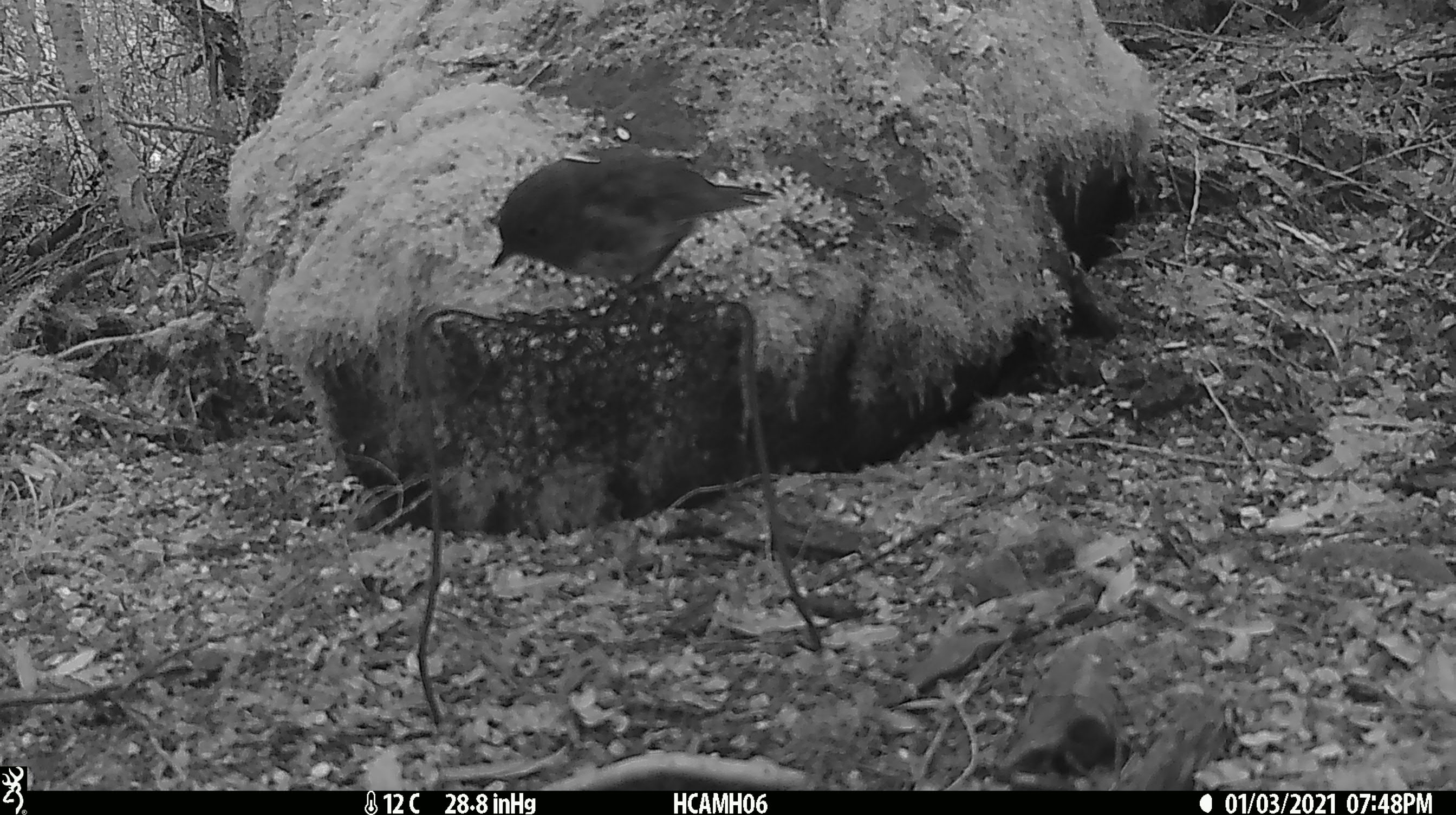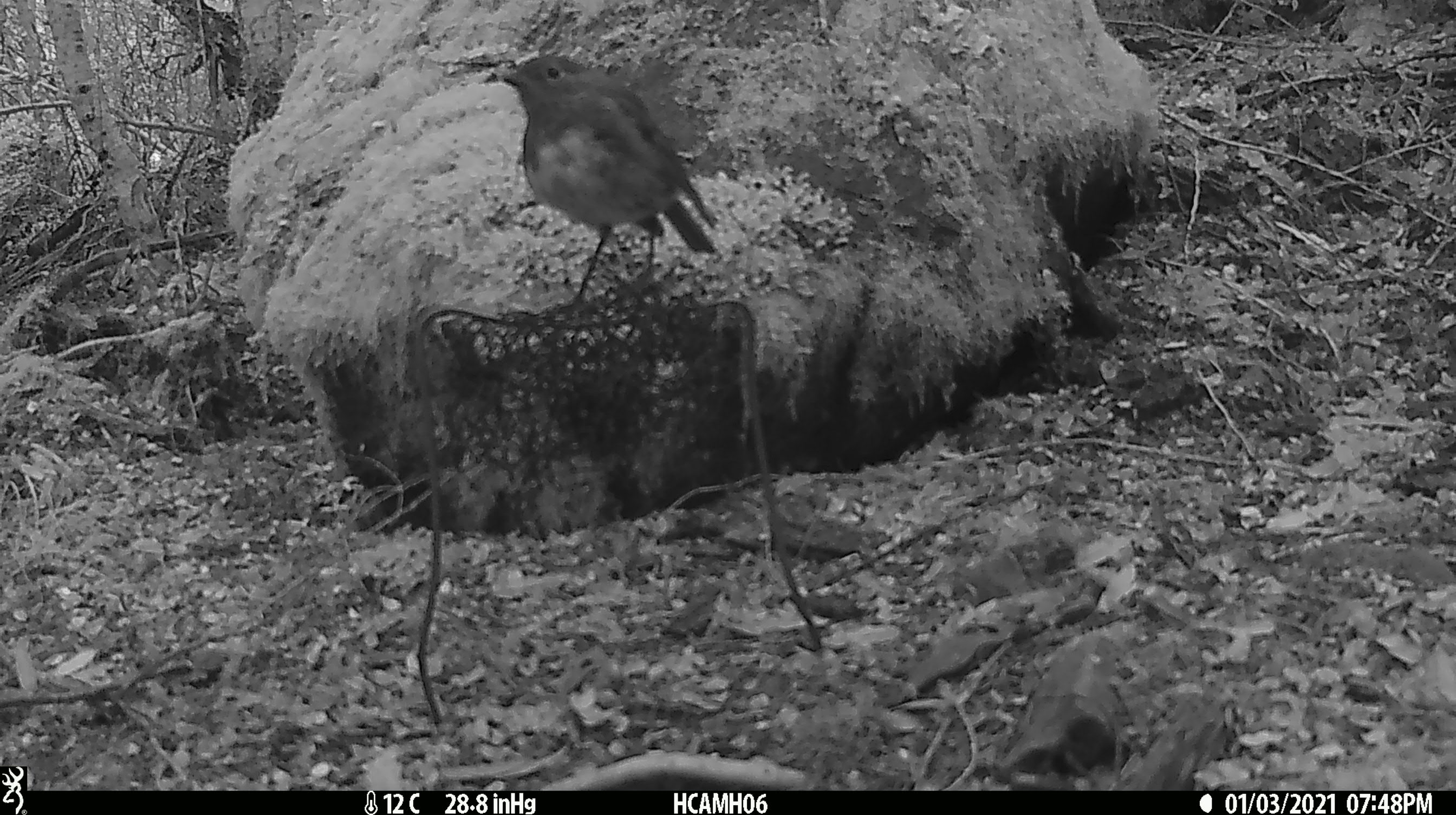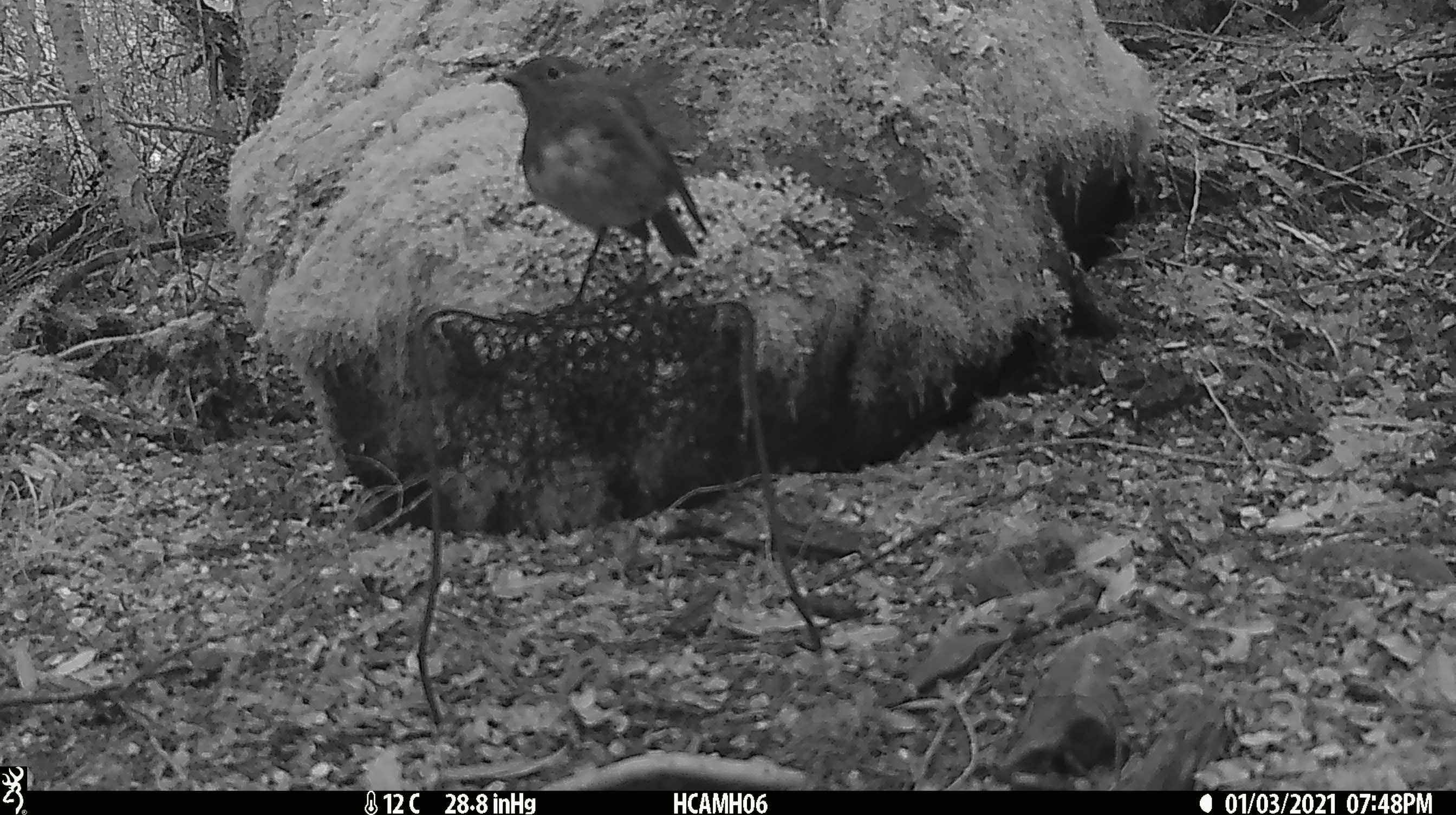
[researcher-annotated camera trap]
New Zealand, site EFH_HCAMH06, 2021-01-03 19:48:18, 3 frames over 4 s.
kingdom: Animalia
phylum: Chordata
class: Aves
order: Passeriformes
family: Petroicidae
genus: Petroica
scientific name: Petroica australis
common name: new zealand robin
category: robin